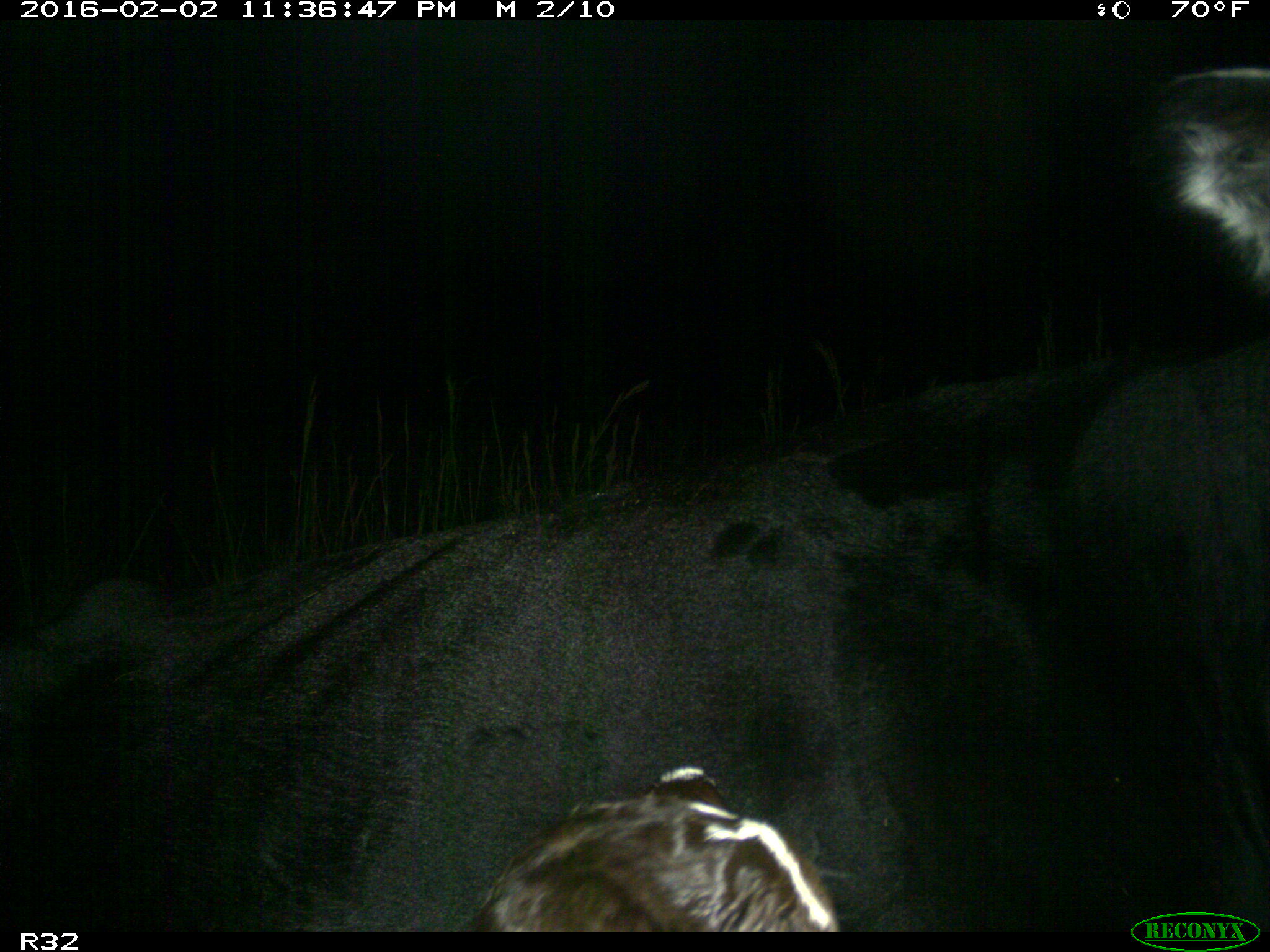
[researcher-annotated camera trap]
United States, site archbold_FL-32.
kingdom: Animalia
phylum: Chordata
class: Mammalia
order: Artiodactyla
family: Bovidae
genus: Bos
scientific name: Bos taurus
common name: domestic cow